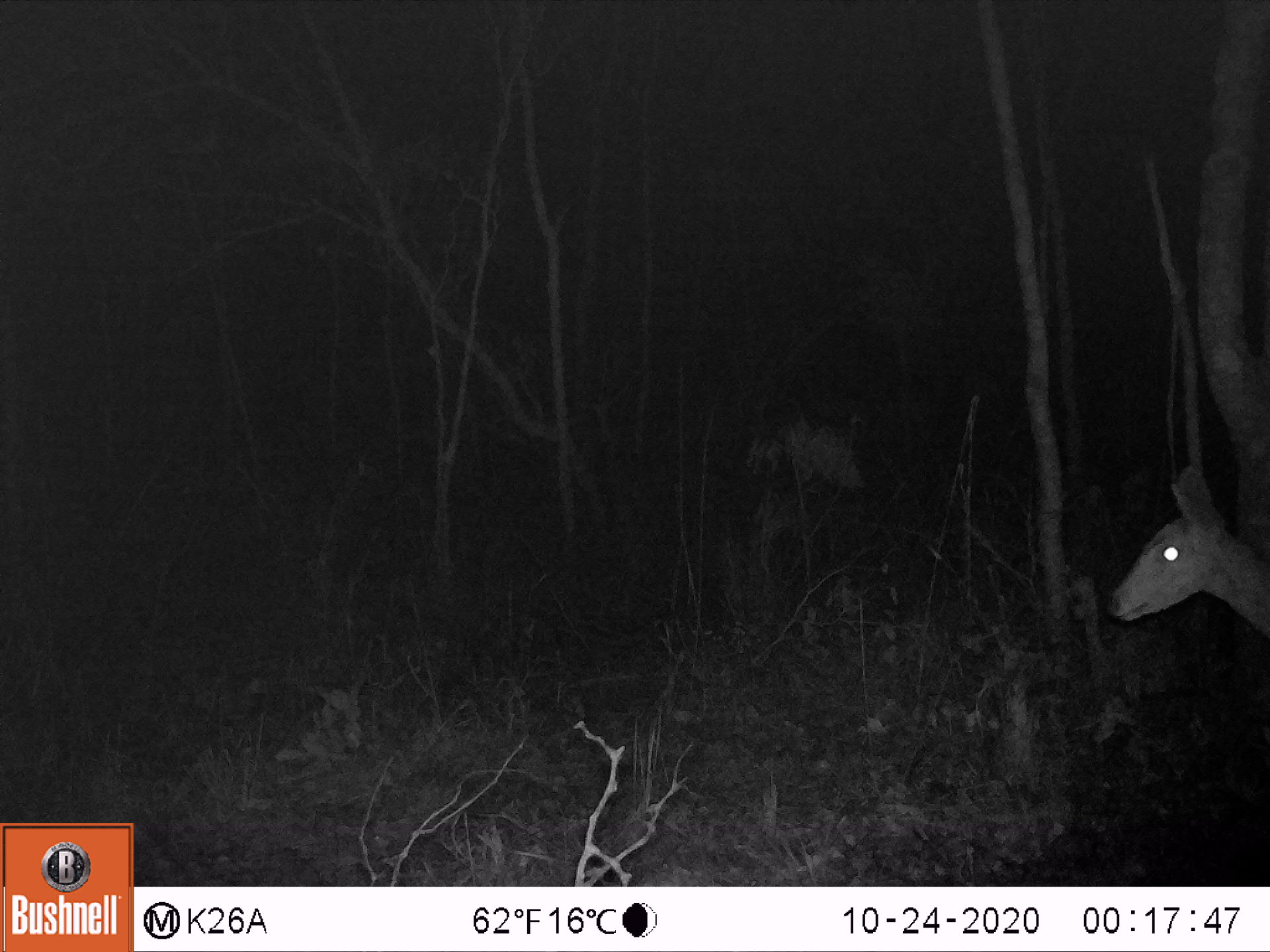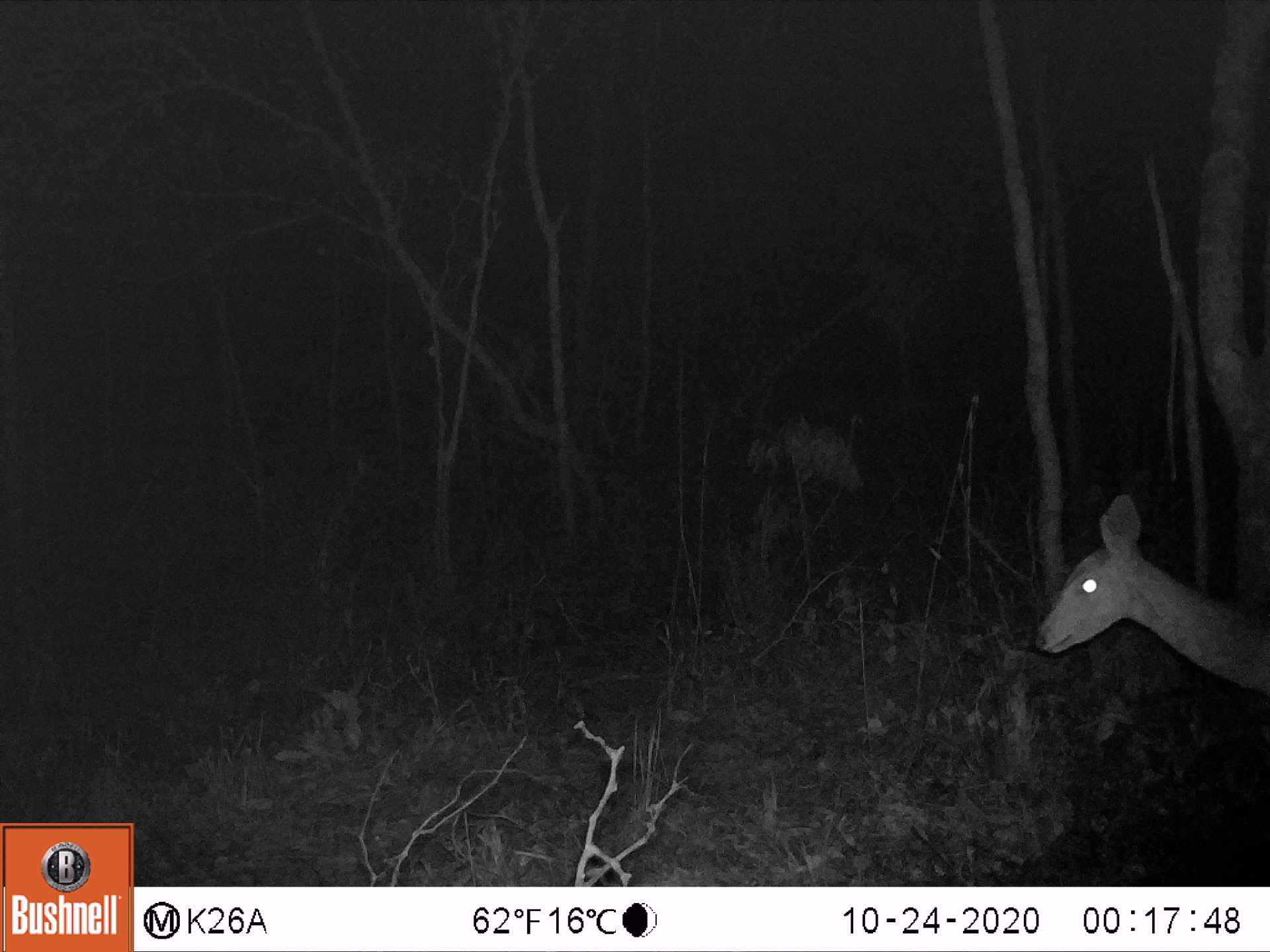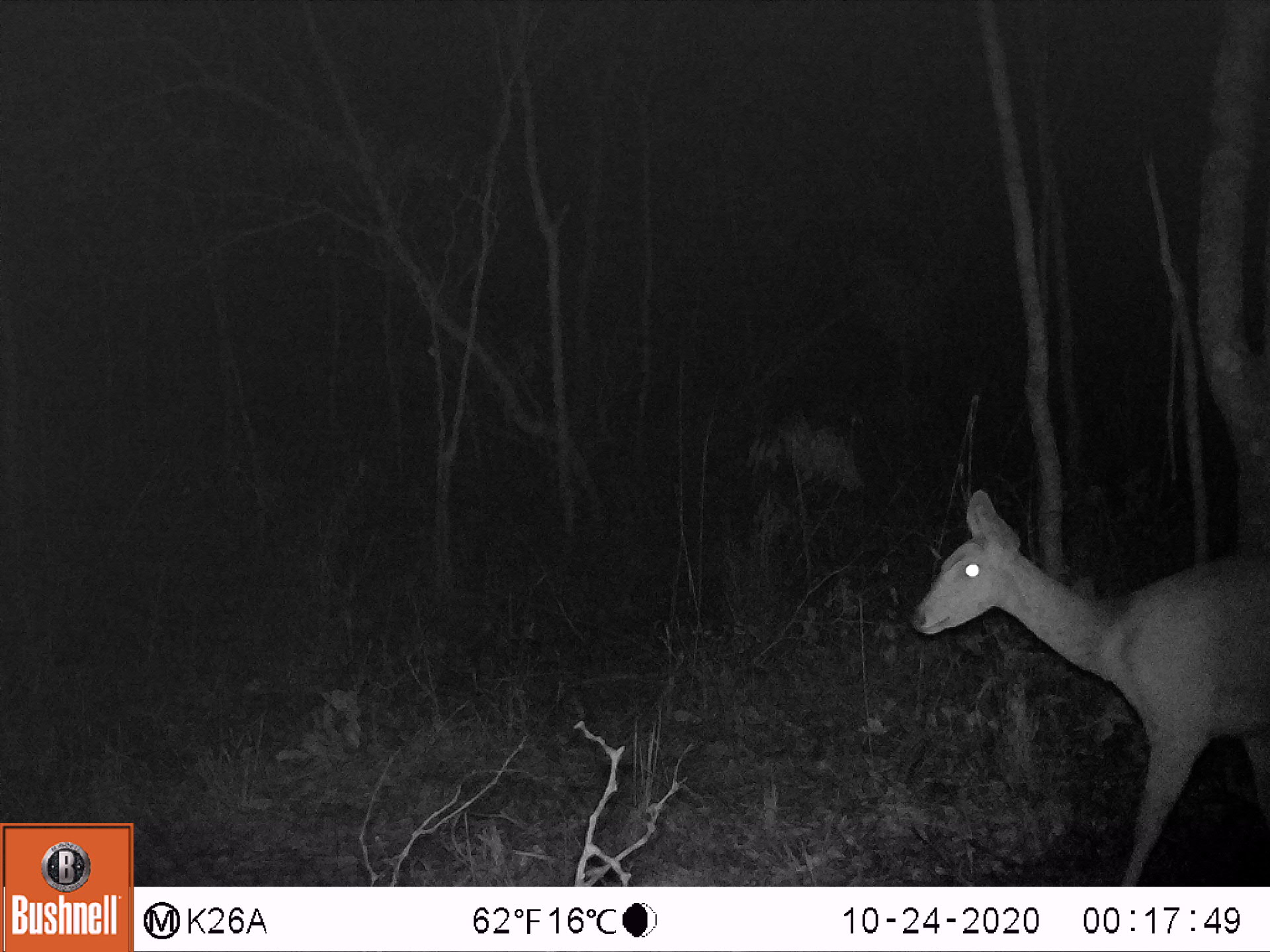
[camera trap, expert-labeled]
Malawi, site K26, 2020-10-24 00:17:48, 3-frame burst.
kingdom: Animalia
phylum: Chordata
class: Mammalia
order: Artiodactyla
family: Bovidae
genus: Tragelaphus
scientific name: Tragelaphus sylvaticus sylvaticus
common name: cape bushbuck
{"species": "cape bushbuck (Tragelaphus sylvaticus sylvaticus)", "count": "1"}